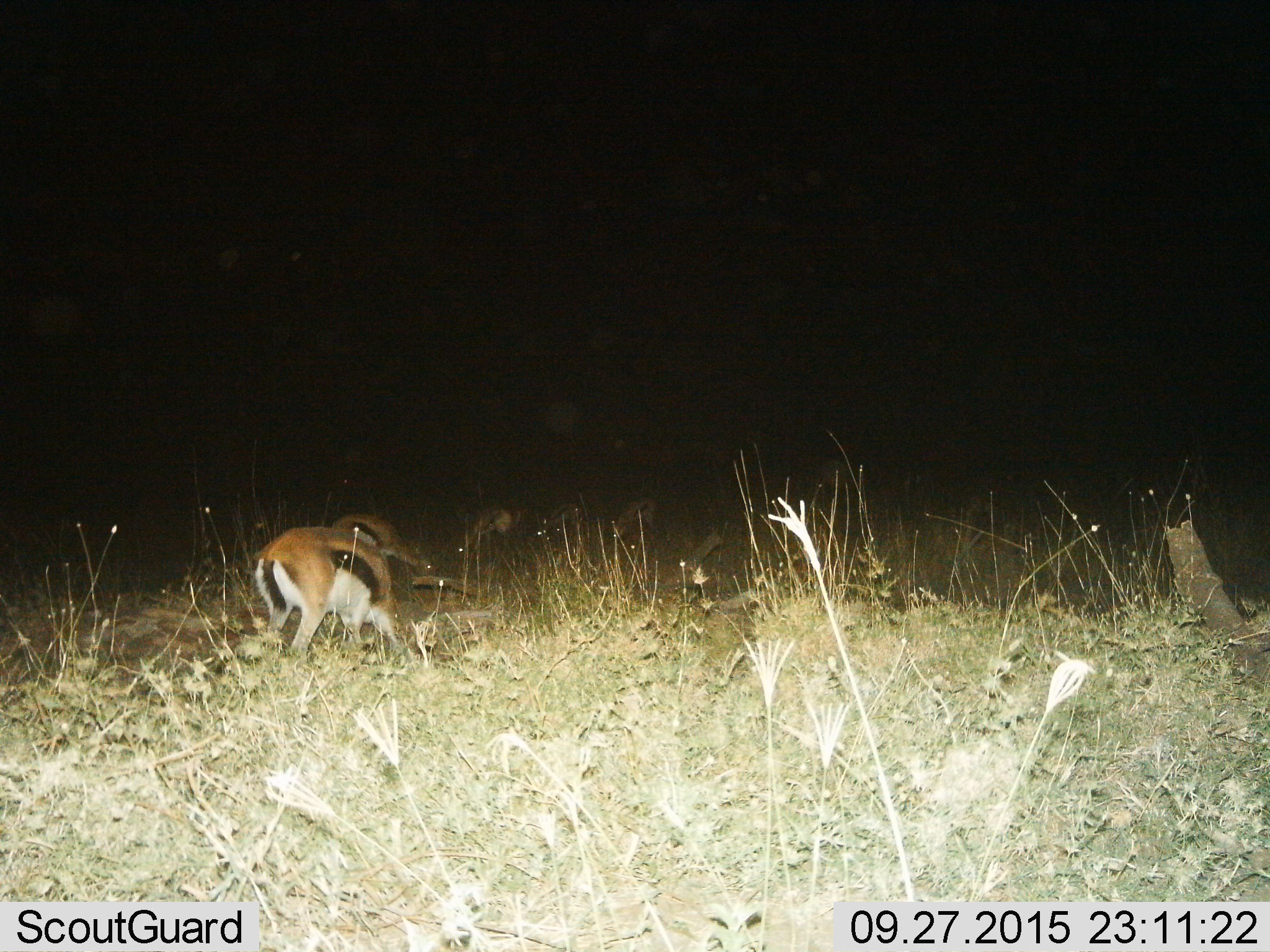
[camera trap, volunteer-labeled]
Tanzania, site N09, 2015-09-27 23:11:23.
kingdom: Animalia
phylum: Chordata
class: Mammalia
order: Artiodactyla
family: Bovidae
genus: Eudorcas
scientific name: Eudorcas thomsonii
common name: thomson's gazelle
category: gazellethomsons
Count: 5.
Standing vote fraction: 80%.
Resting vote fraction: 0%.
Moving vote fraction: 0%.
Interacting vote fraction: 0%.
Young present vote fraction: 0%.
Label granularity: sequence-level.